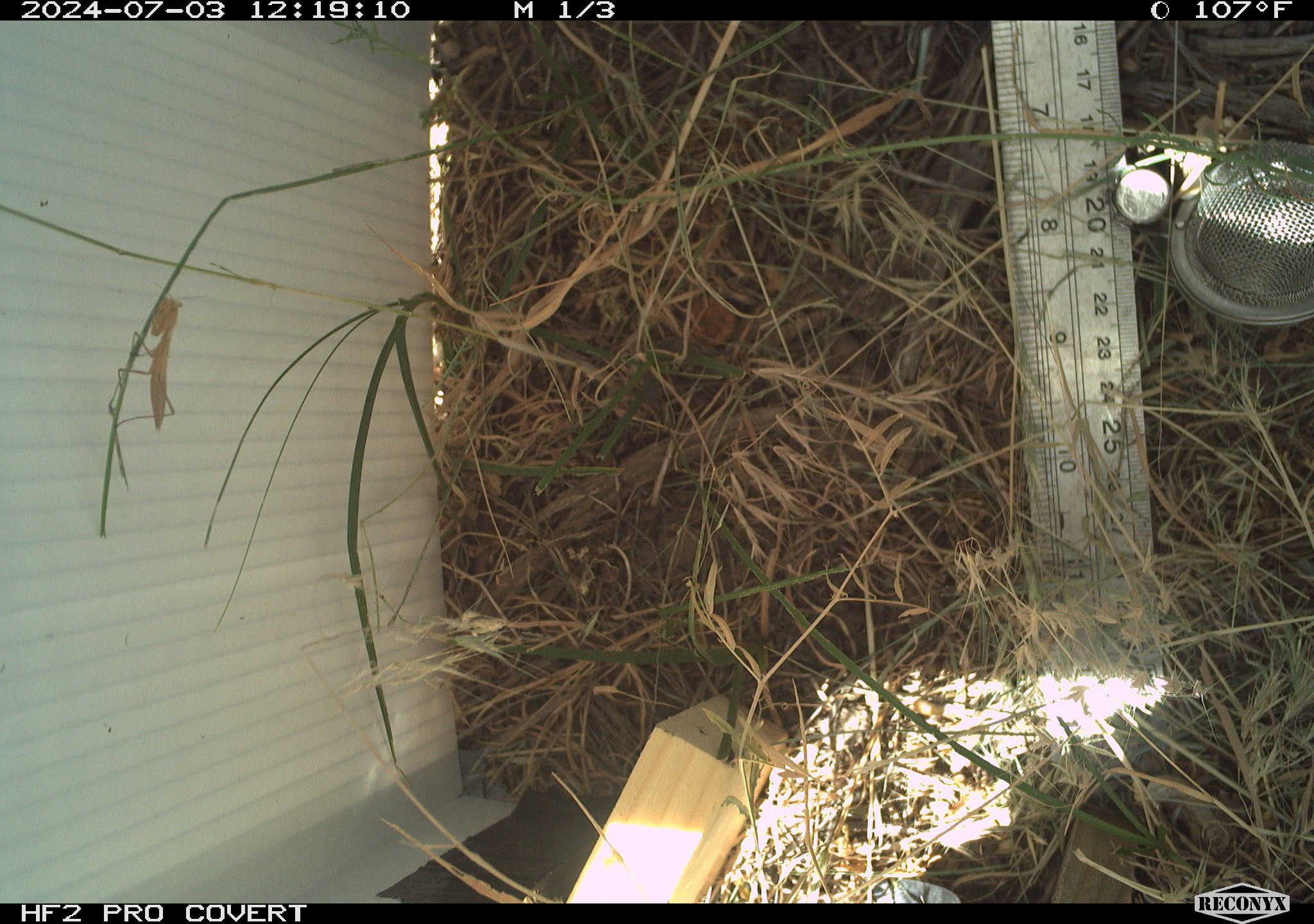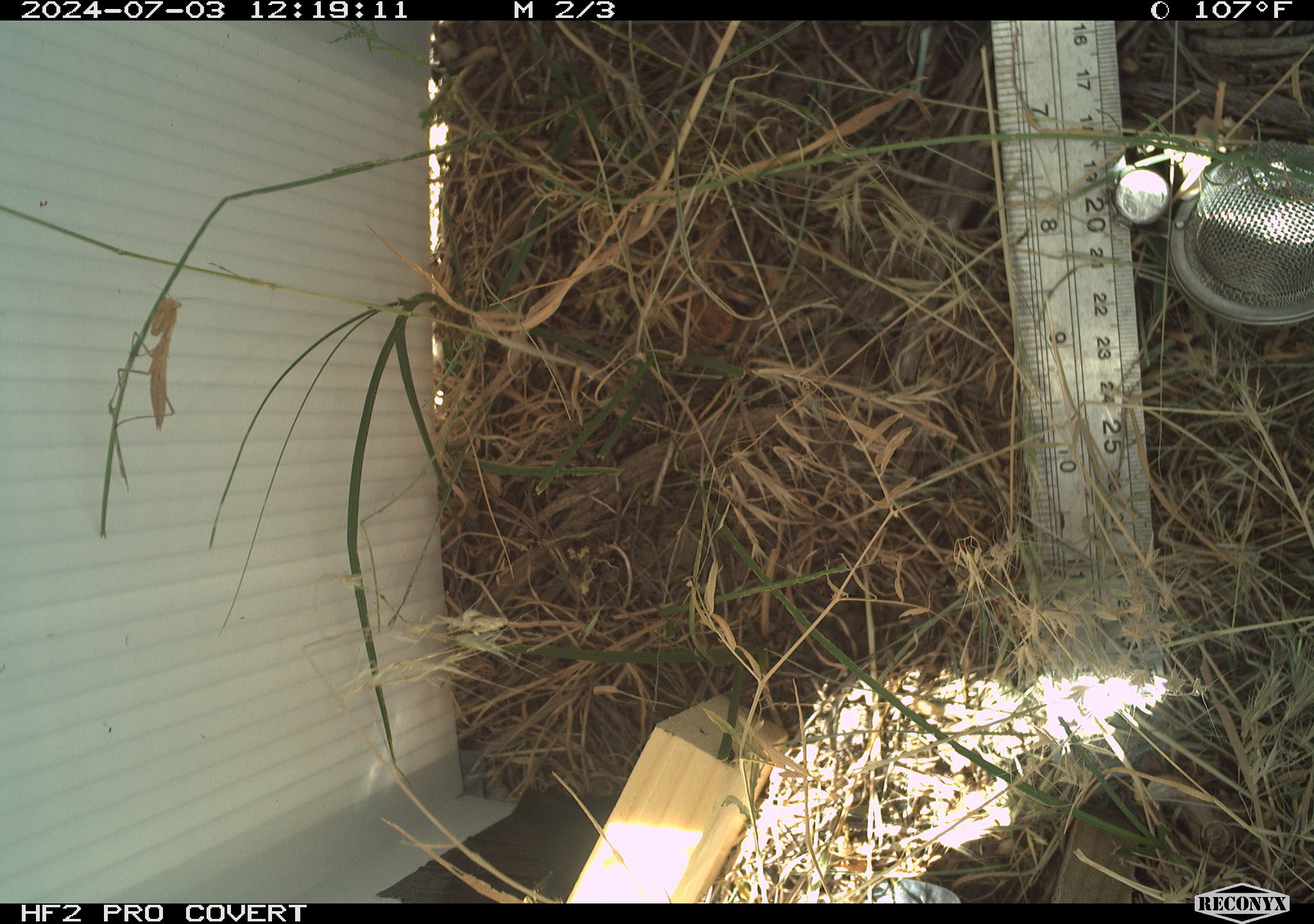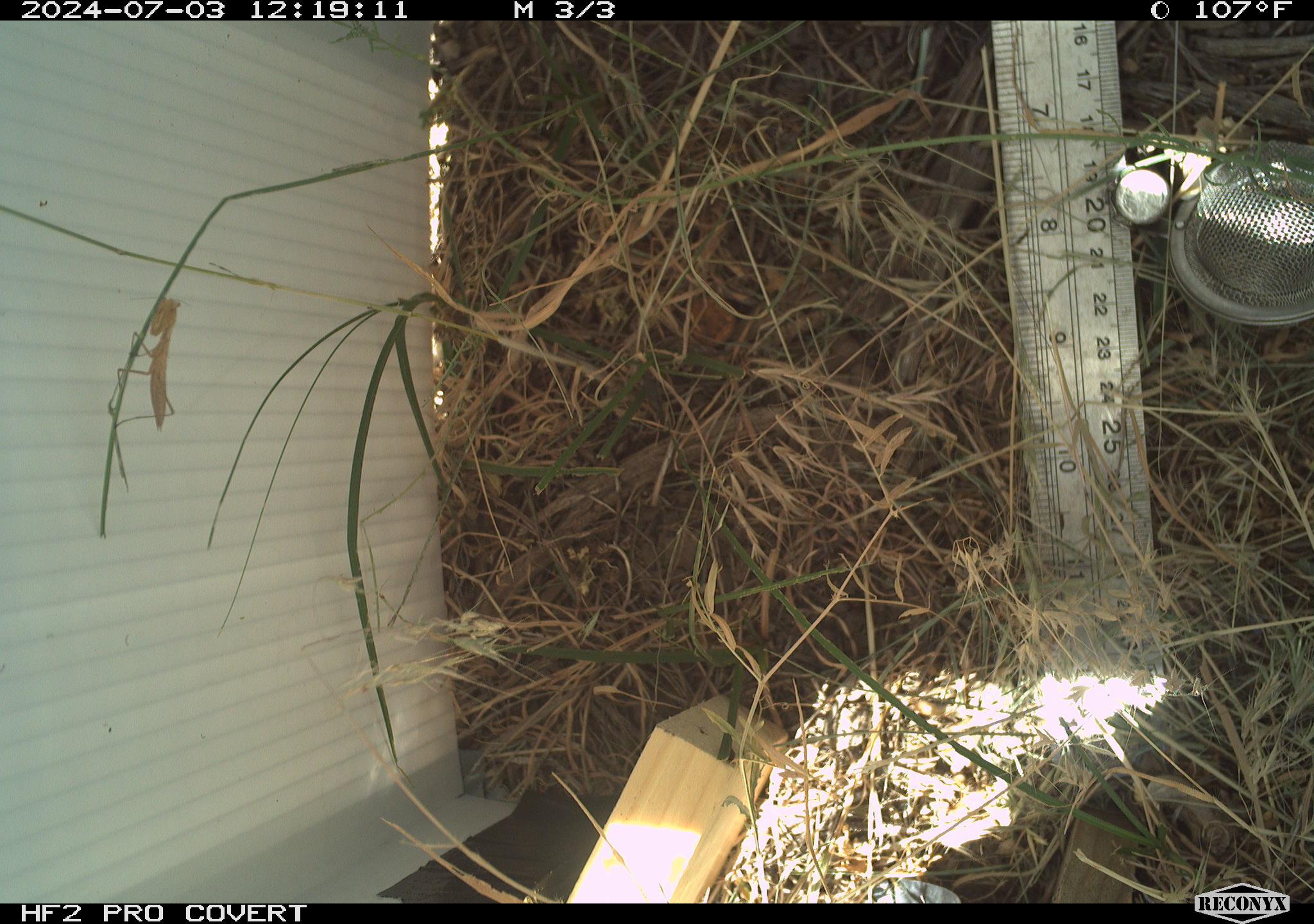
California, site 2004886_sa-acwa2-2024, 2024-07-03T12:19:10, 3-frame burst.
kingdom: Animalia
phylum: Arthropoda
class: Insecta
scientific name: Insecta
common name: insect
Insect (Insecta).